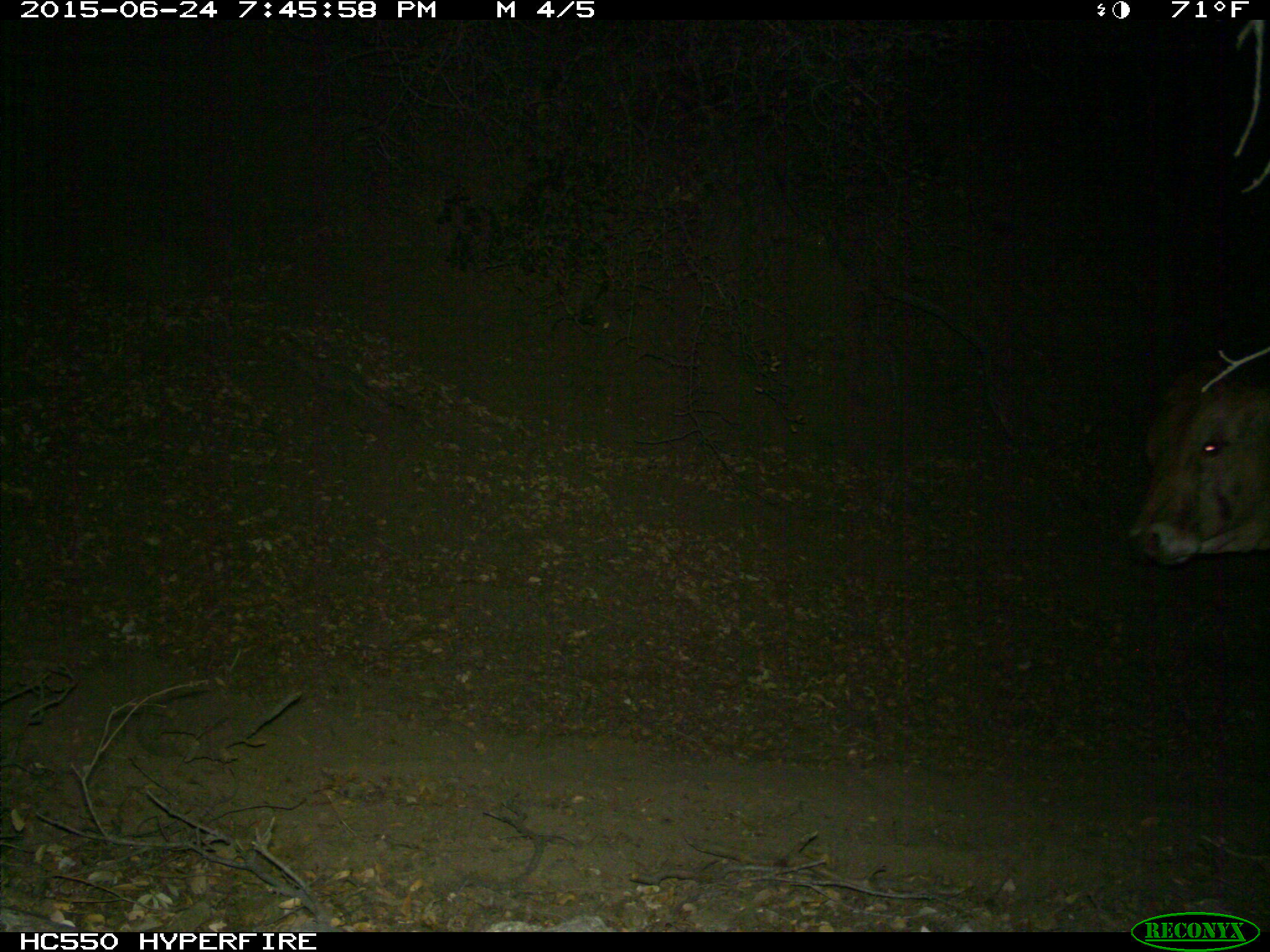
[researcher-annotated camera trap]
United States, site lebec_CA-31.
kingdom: Animalia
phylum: Chordata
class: Mammalia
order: Artiodactyla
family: Bovidae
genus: Bos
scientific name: Bos taurus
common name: domestic cow